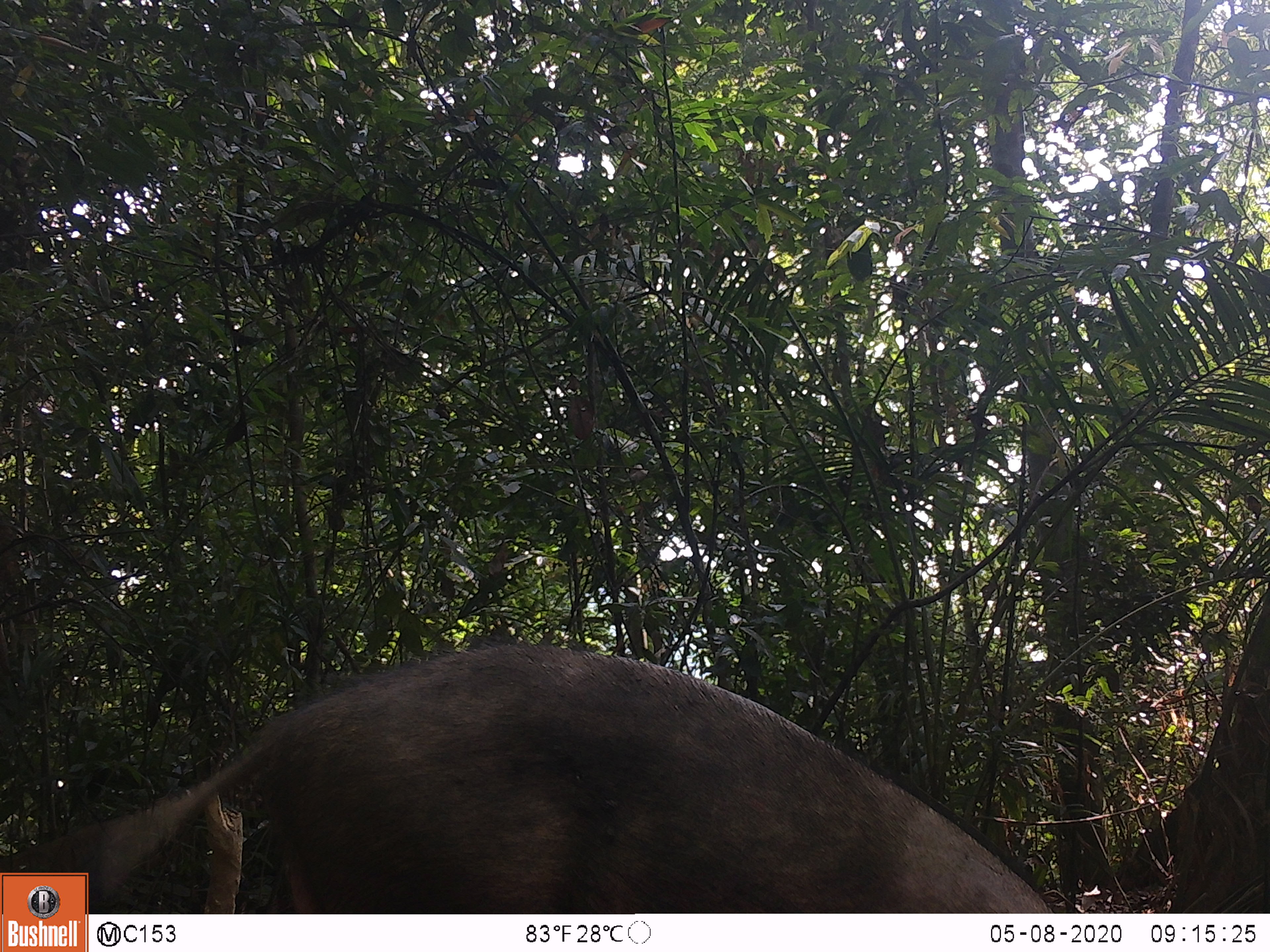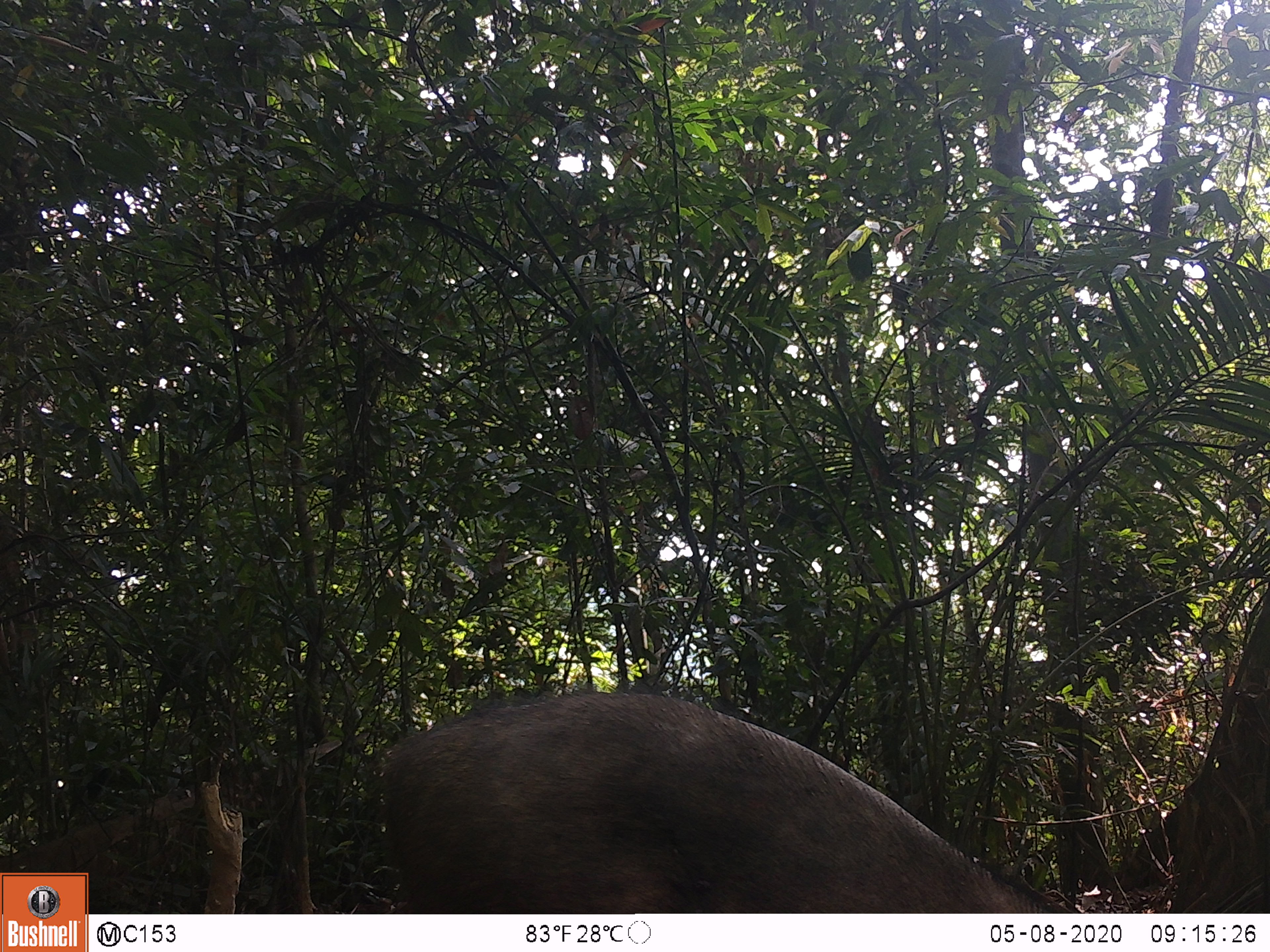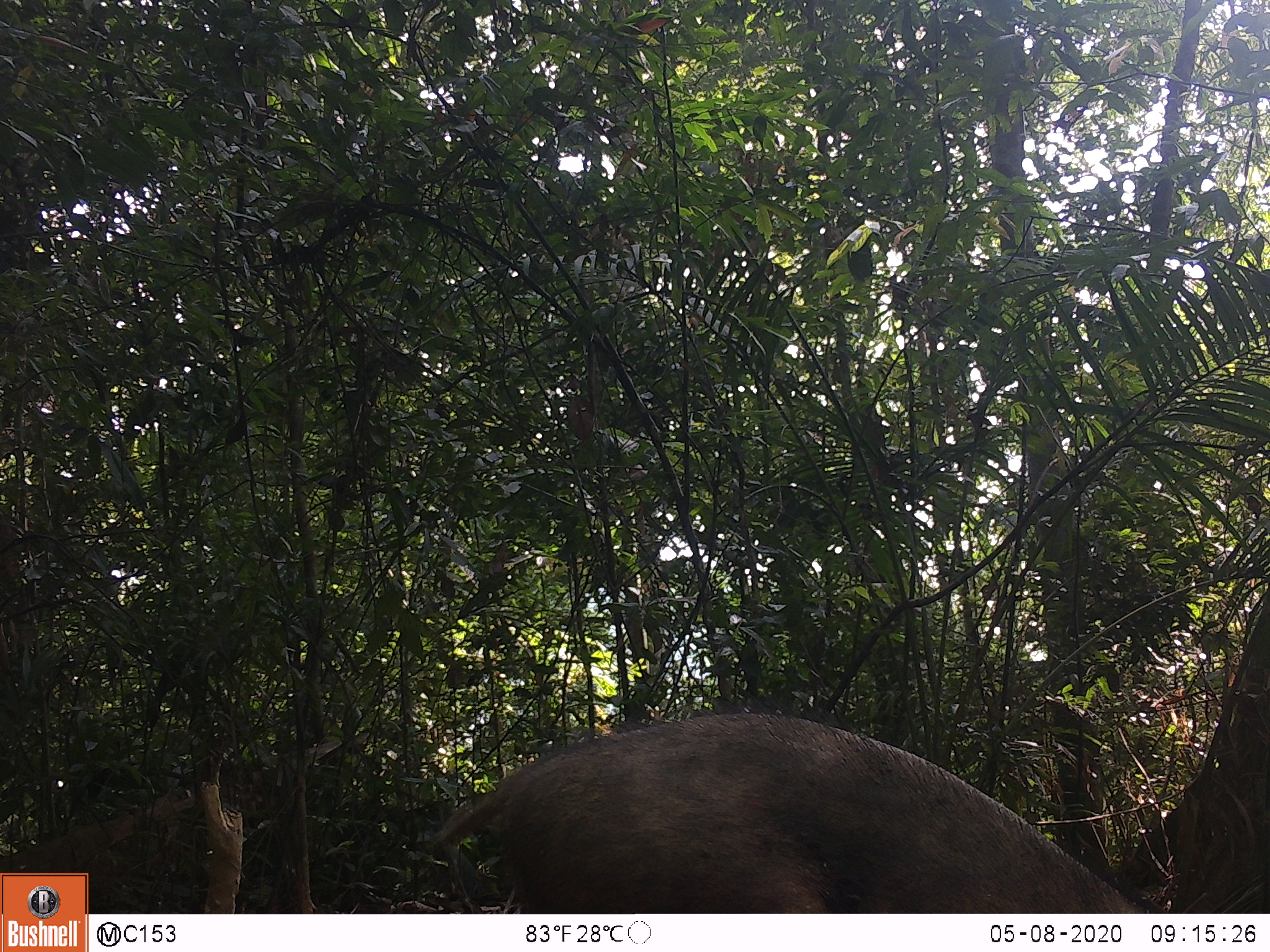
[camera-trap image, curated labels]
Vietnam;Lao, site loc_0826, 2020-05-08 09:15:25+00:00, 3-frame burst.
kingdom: Animalia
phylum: Chordata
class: Mammalia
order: Artiodactyla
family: Suidae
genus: Sus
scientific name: Sus scrofa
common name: eurasian wild pig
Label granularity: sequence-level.